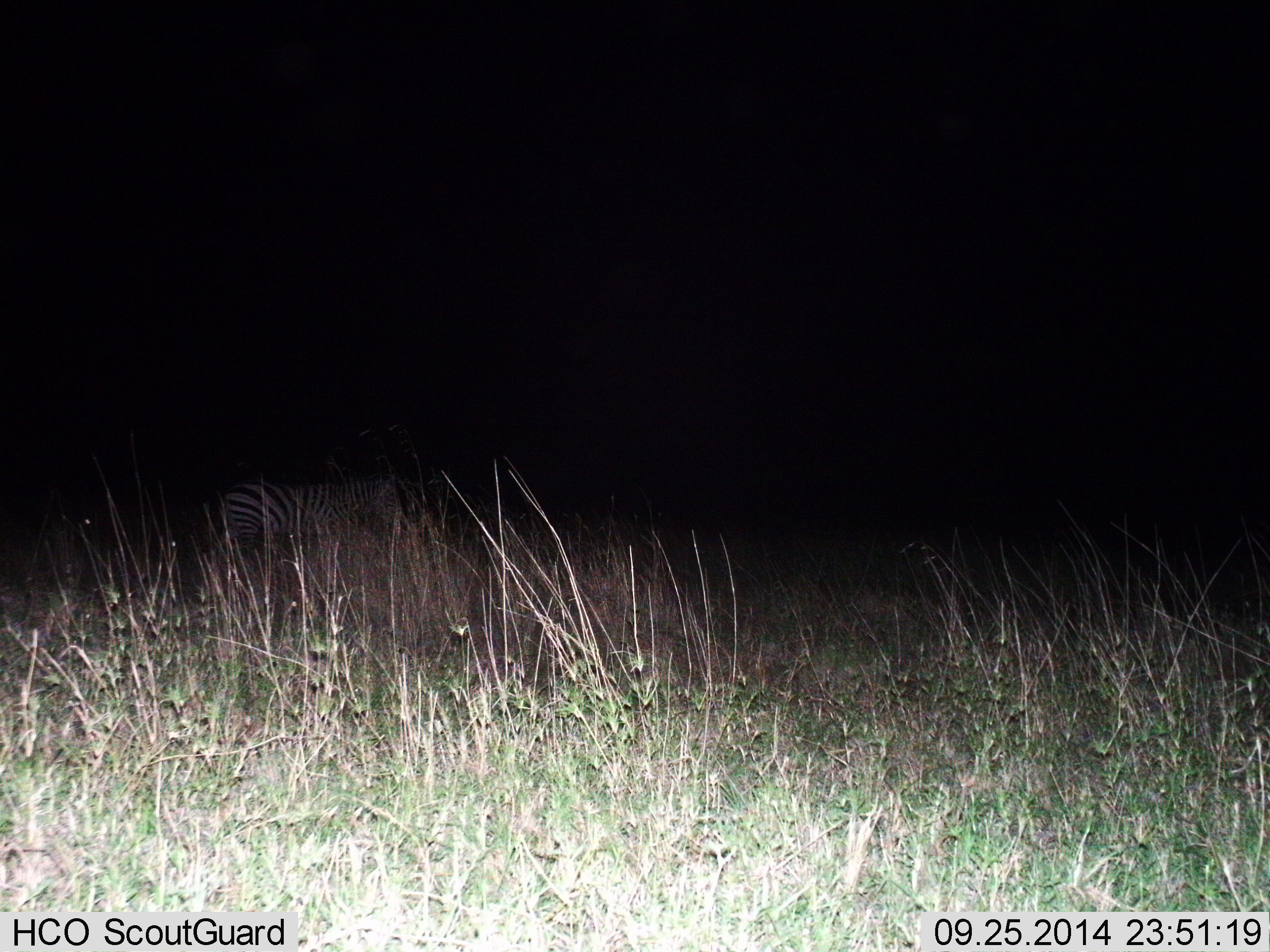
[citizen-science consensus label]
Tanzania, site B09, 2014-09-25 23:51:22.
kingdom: Animalia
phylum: Chordata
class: Mammalia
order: Perissodactyla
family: Equidae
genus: Equus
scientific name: Equus quagga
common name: plains zebra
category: zebra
Zebra (plains zebra) (Equus quagga), count 1. Behavior (volunteer vote fractions): standing 50%, resting 0%, moving 20%, interacting 0%. Young present (vote fraction): 0%. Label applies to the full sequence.